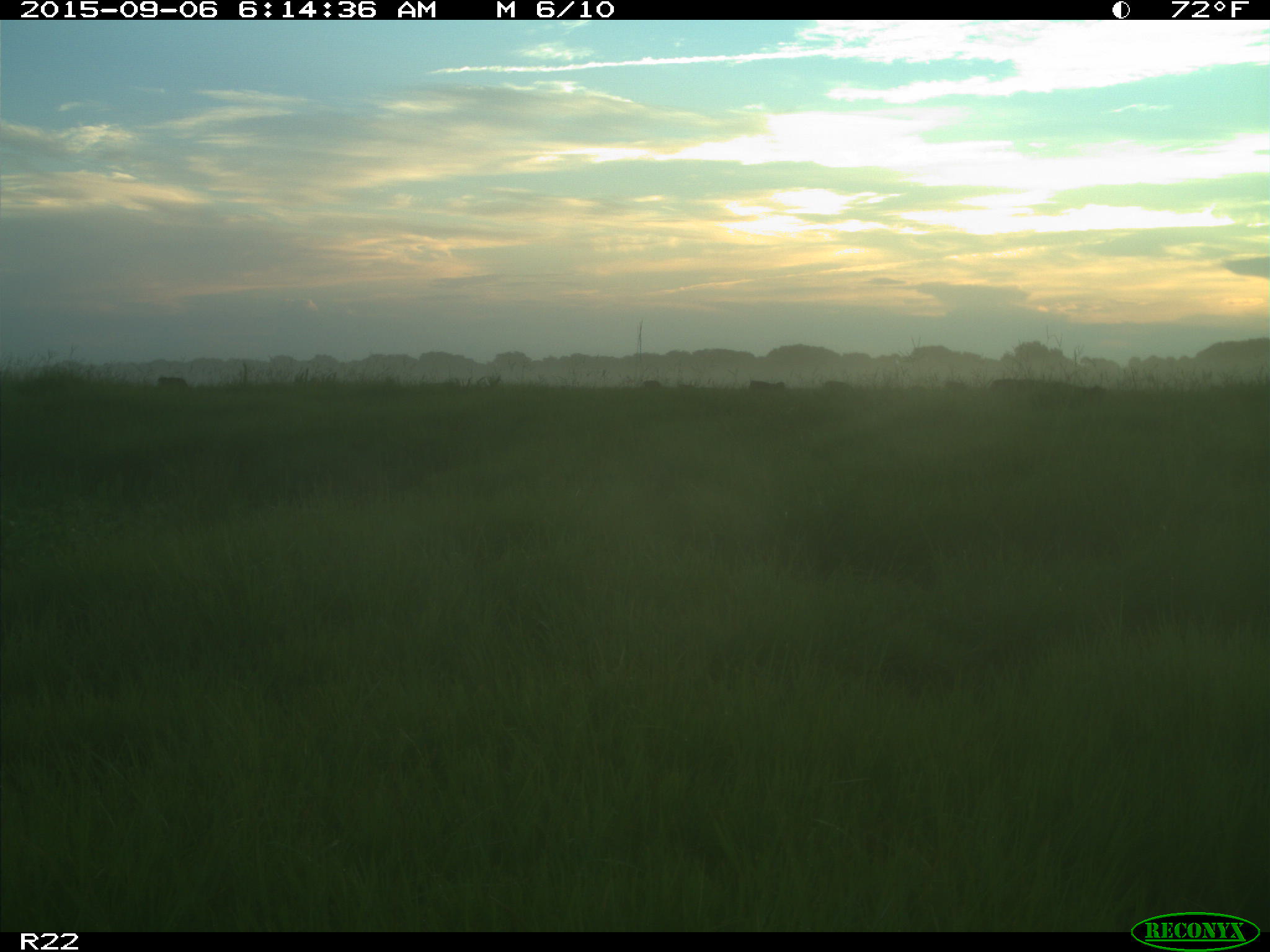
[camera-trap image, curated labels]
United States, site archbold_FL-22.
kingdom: Animalia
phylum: Chordata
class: Mammalia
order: Artiodactyla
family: Bovidae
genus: Bos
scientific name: Bos taurus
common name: domestic cow